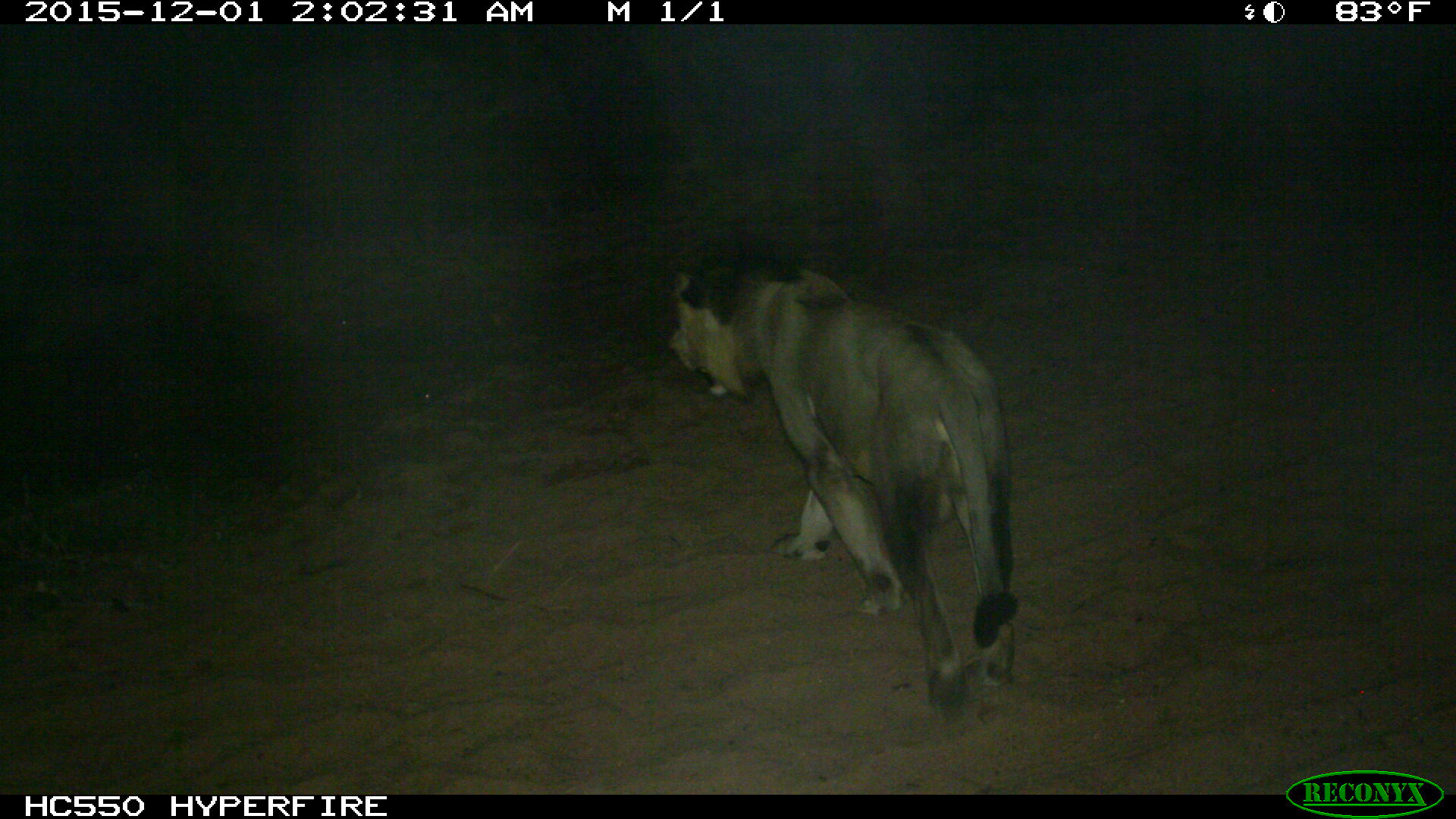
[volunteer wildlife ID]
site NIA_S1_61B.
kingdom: Animalia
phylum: Chordata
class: Mammalia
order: Carnivora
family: Felidae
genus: Panthera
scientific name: Panthera leo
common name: lion female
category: lionfemale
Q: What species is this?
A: Lionfemale (lion female) (Panthera leo).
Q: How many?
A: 1.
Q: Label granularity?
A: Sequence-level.